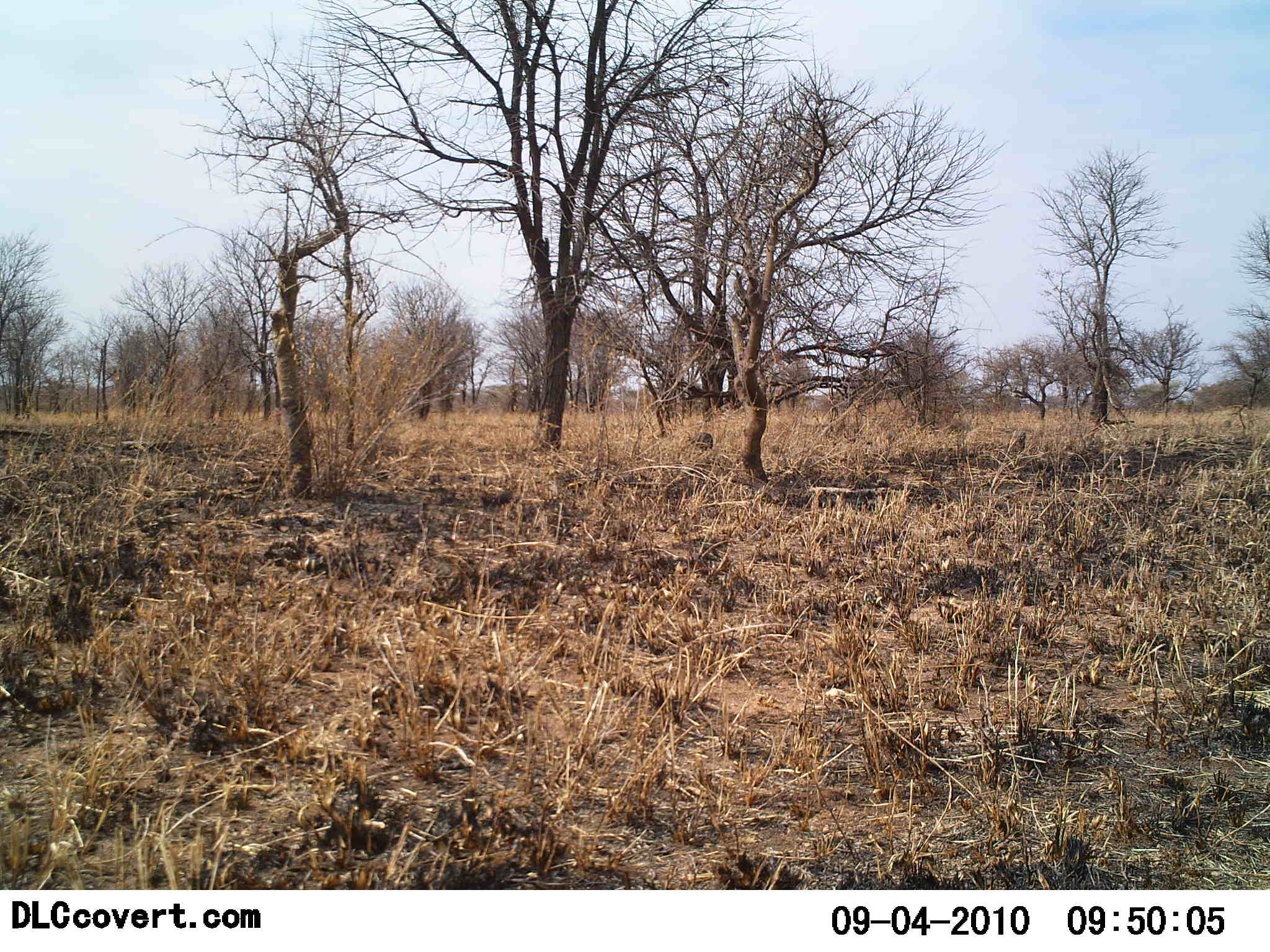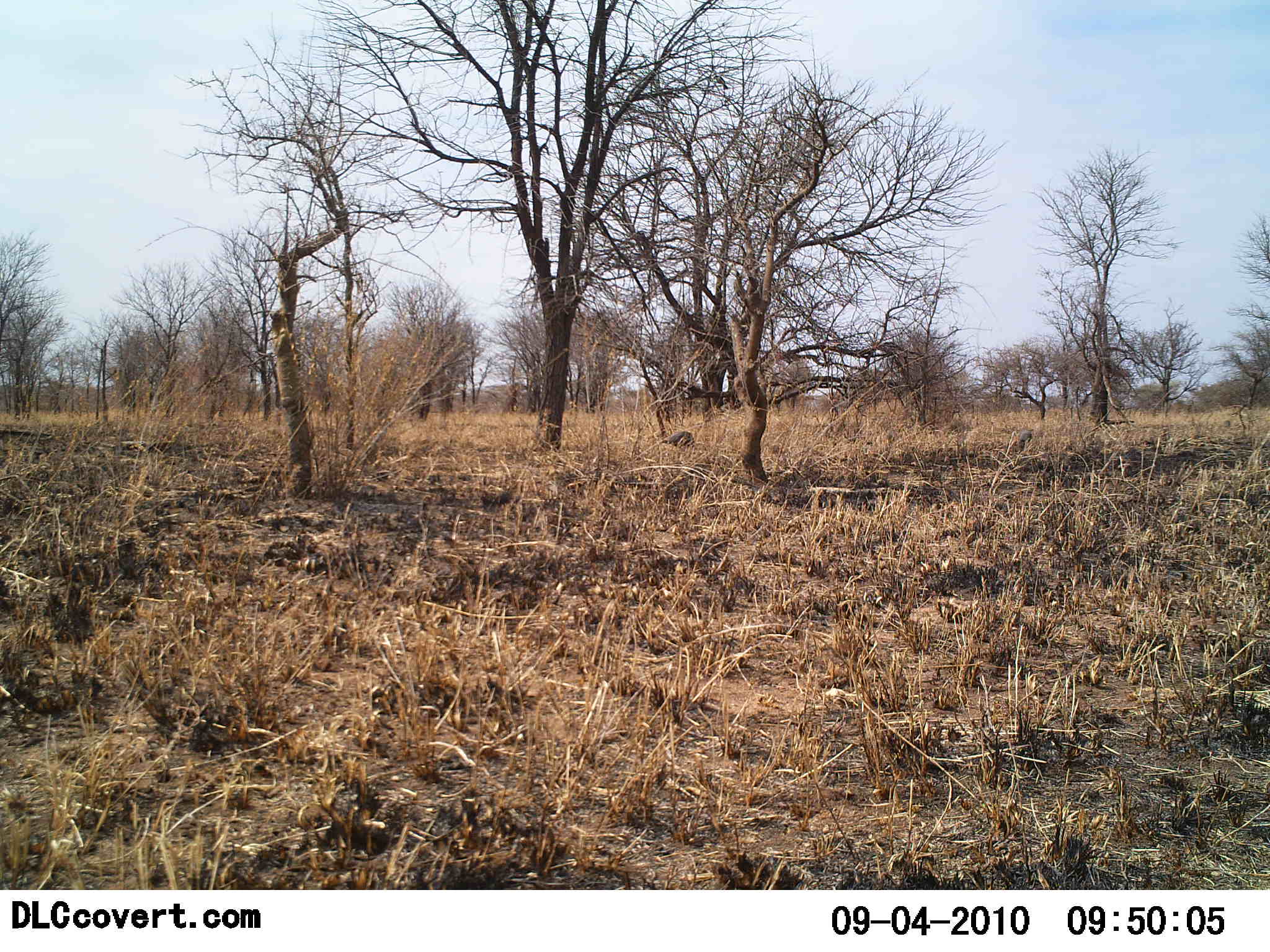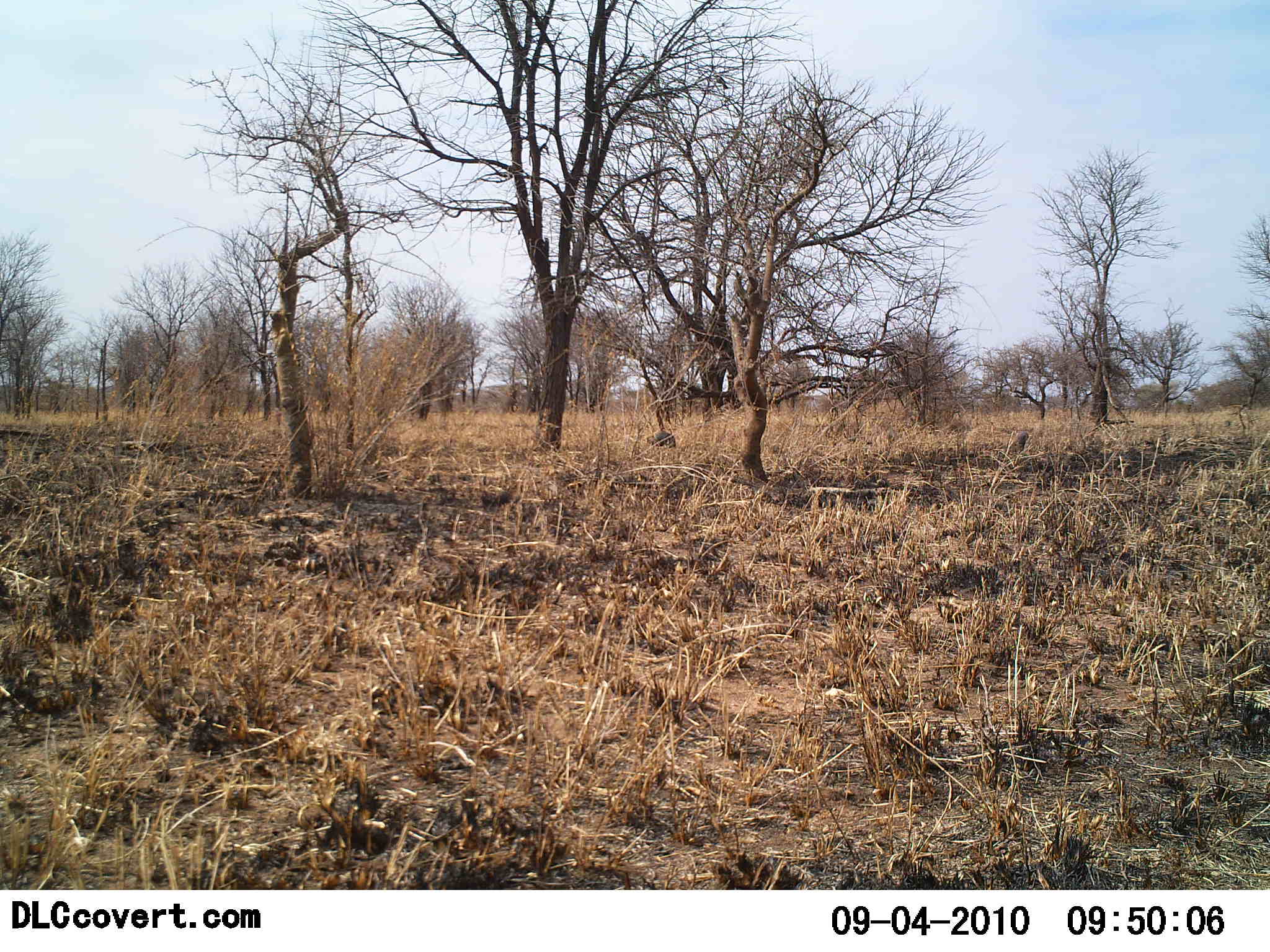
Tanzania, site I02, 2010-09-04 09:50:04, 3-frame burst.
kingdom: Animalia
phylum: Chordata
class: Aves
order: Galliformes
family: Numididae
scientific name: Numididae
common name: guinea fowl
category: guineafowl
Guineafowl (guinea fowl) (Numididae), count 2. Behavior (volunteer vote fractions): standing 0%, resting 0%, moving 75%, interacting 0%. Young present (vote fraction): 0%. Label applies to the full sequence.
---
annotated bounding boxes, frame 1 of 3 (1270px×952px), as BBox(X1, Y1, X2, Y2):
animal: BBox(686, 431, 714, 452); BBox(1006, 431, 1027, 455)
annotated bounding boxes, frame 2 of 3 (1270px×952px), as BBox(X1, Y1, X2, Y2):
animal: BBox(661, 431, 695, 450); BBox(1013, 428, 1034, 452)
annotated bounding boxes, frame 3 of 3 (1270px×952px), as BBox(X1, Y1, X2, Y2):
animal: BBox(646, 430, 676, 448); BBox(1008, 430, 1029, 454)